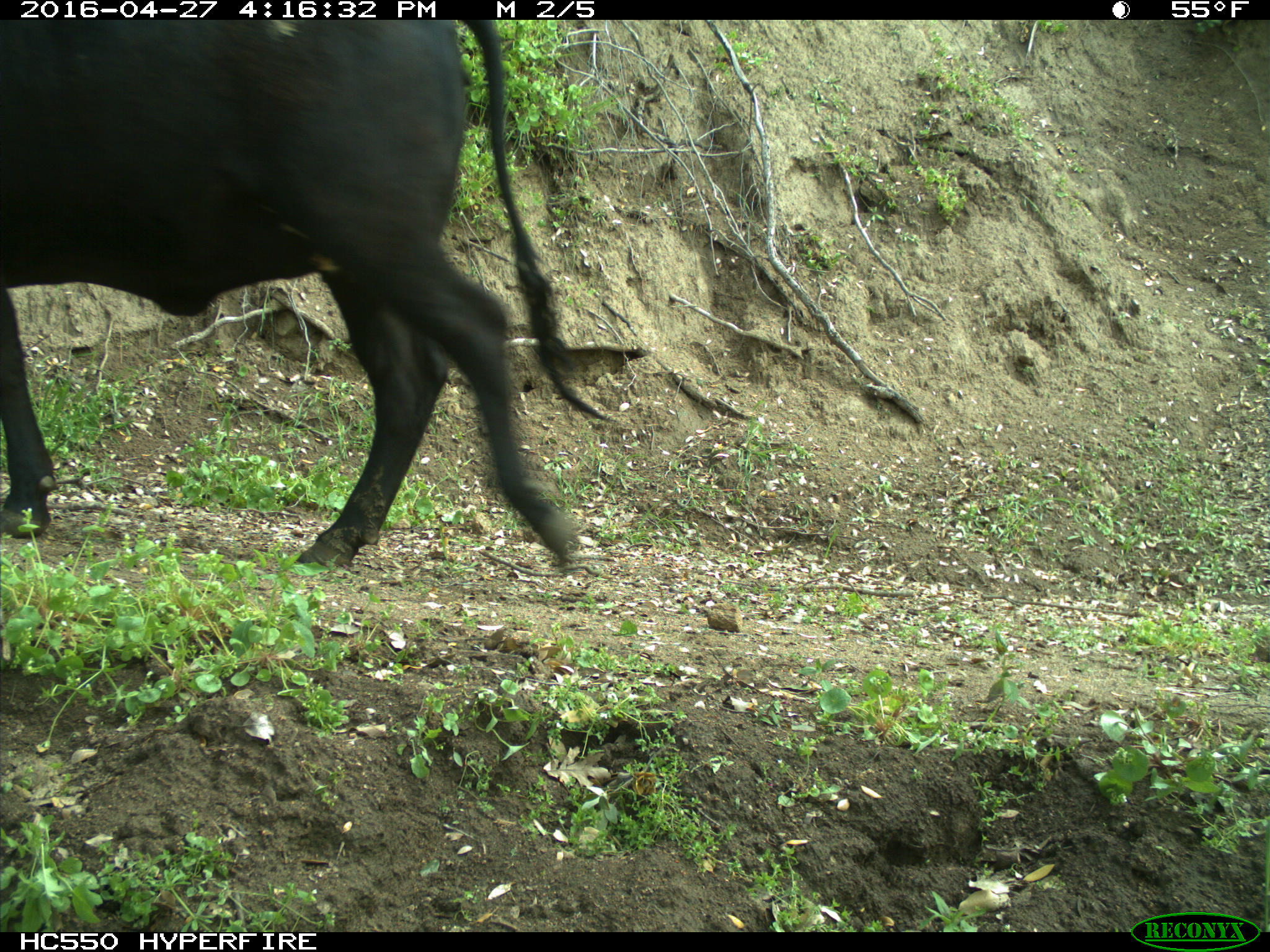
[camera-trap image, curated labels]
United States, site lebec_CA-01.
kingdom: Animalia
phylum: Chordata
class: Mammalia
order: Artiodactyla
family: Bovidae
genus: Bos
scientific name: Bos taurus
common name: domestic cow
Bos taurus (domestic cow).